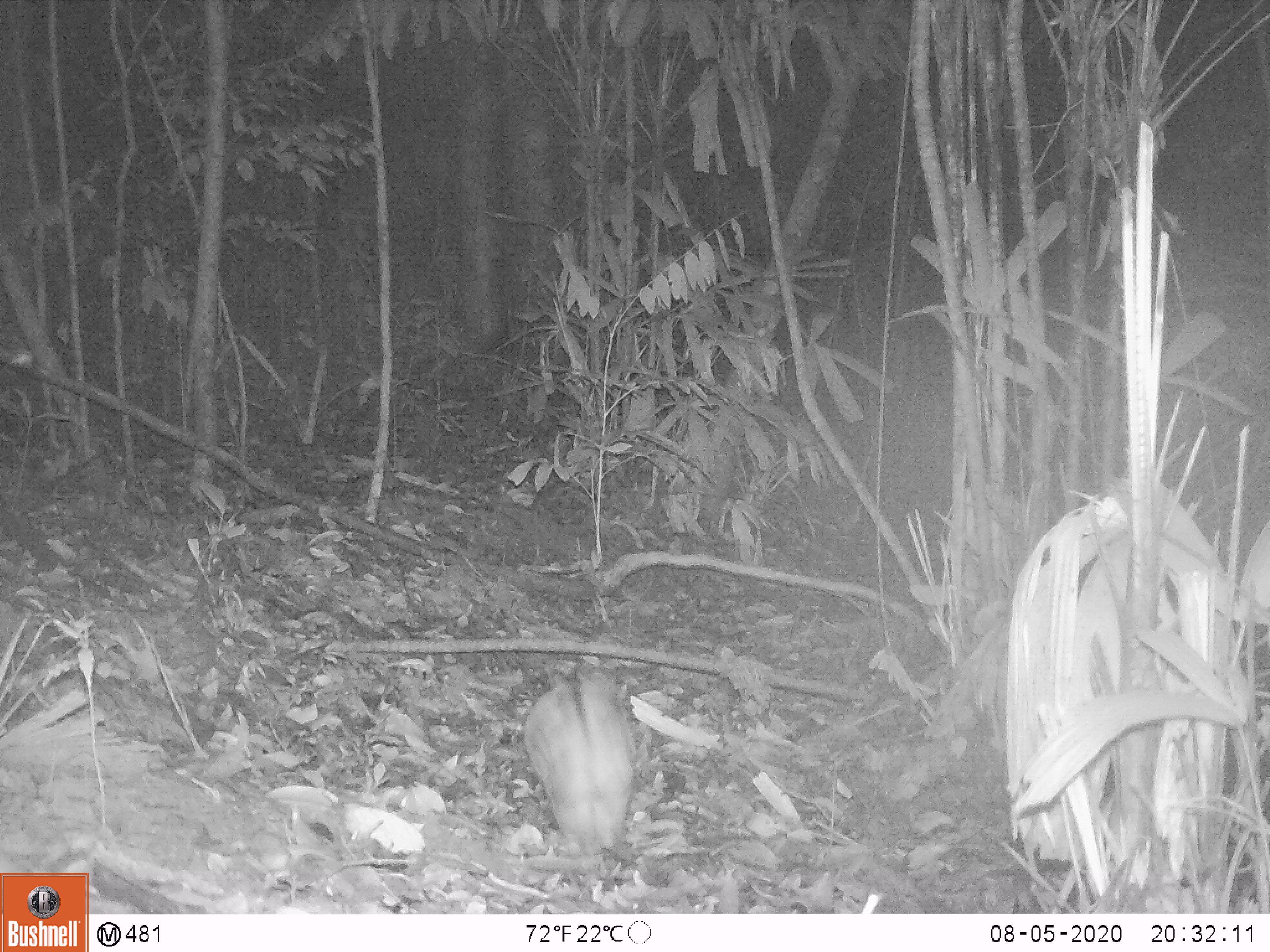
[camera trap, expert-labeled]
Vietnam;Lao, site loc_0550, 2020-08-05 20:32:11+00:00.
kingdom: Animalia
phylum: Chordata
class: Mammalia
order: Lagomorpha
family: Leporidae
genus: Nesolagus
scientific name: Nesolagus timminsi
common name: annamite striped rabbit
Annamite striped rabbit (Nesolagus timminsi). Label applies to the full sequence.